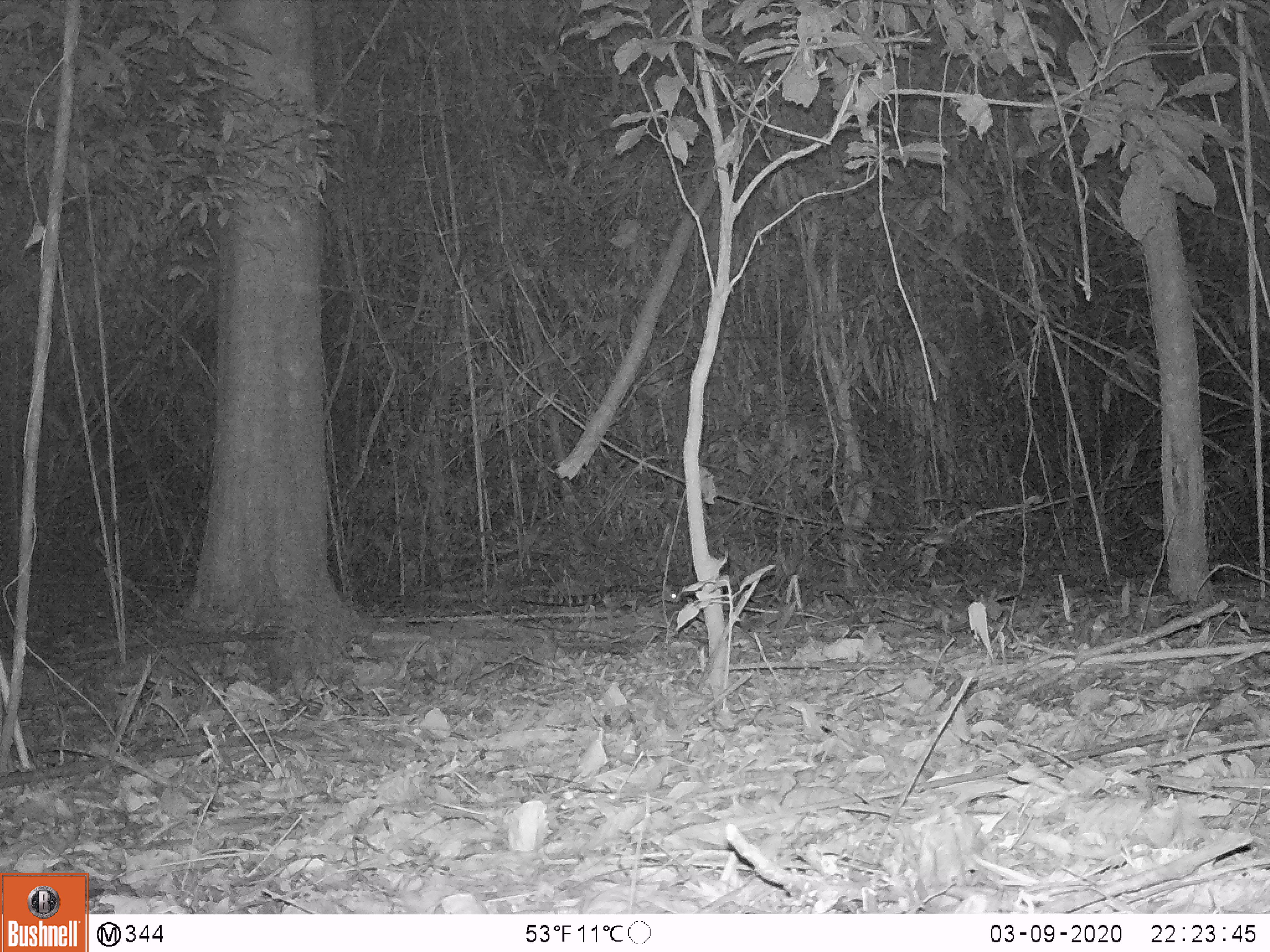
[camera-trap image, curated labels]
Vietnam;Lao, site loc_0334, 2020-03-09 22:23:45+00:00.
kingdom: Animalia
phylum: Chordata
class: Mammalia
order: Carnivora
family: Prionodontidae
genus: Prionodon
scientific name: Prionodon pardicolor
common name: spotted linsang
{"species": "spotted linsang (Prionodon pardicolor)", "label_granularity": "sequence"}